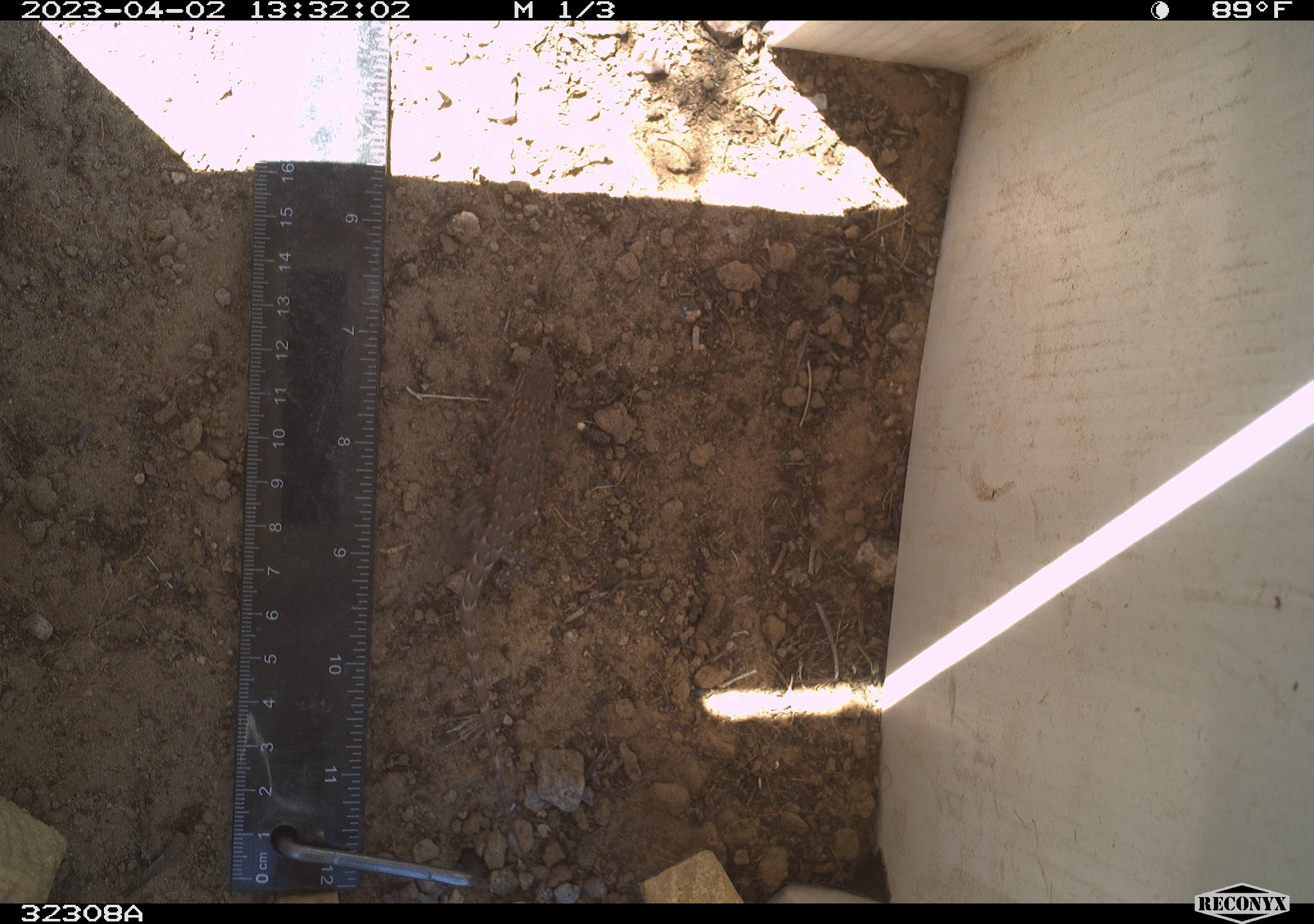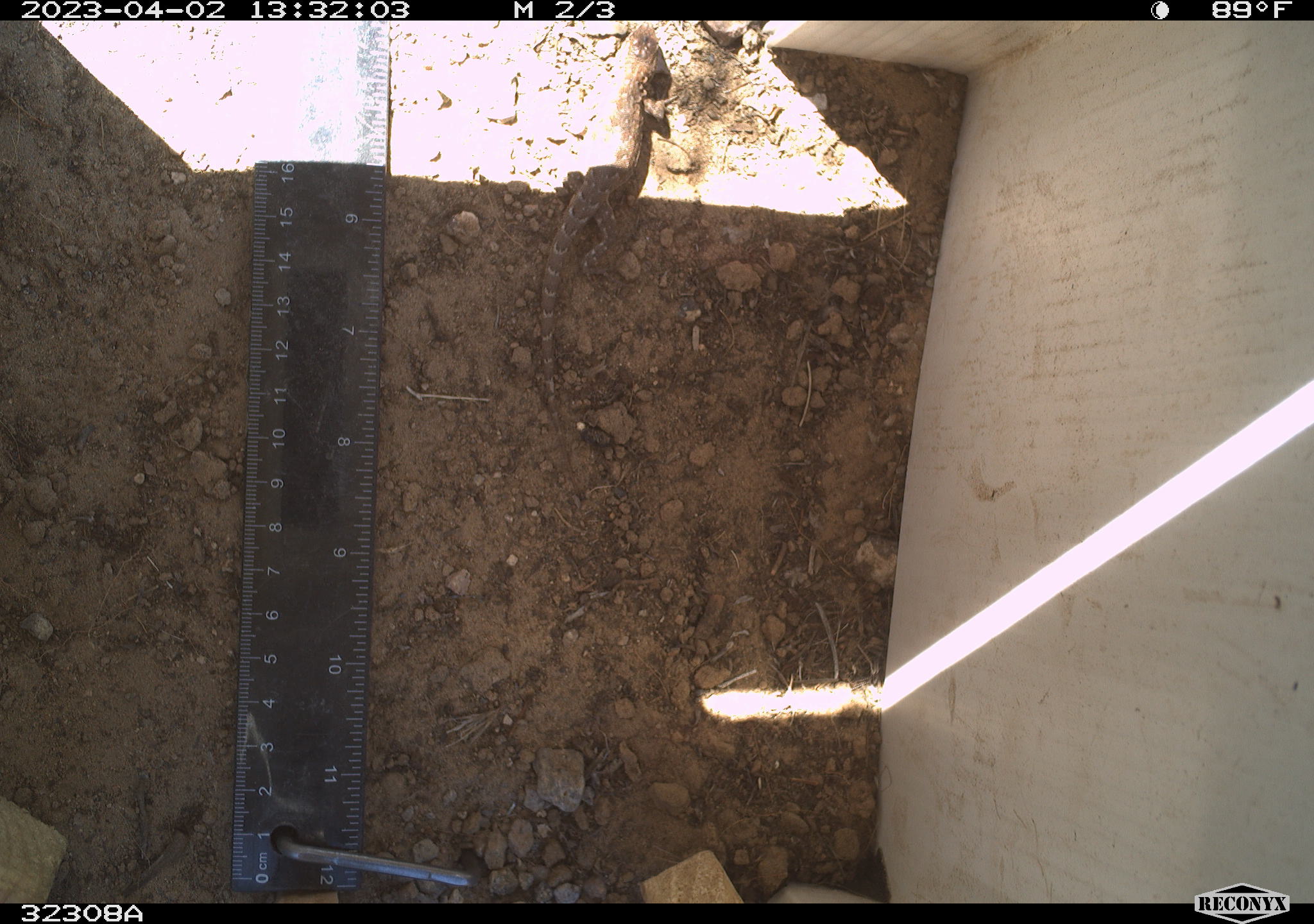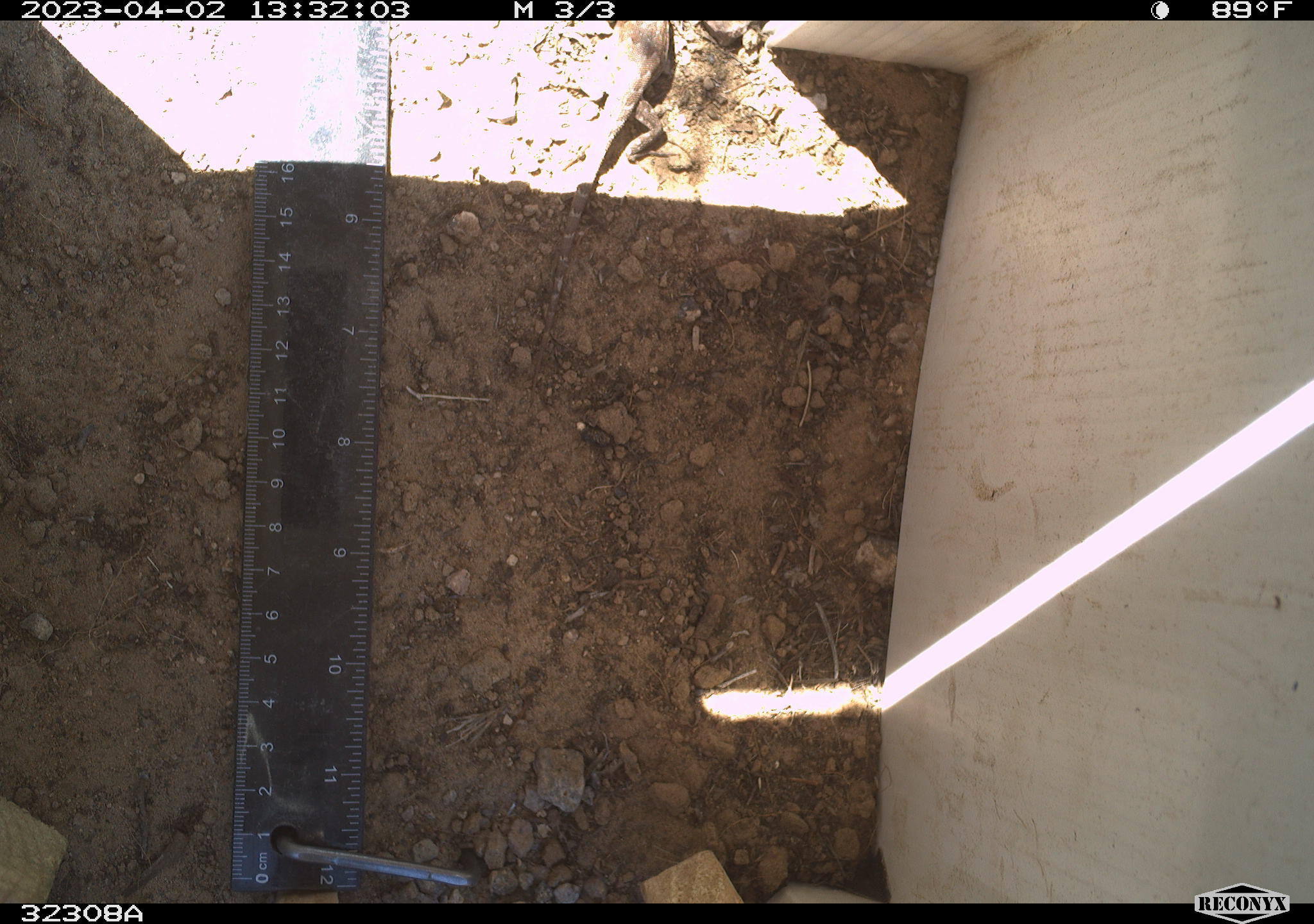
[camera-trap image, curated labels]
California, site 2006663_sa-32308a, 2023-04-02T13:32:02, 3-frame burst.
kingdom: Animalia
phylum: Chordata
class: Reptilia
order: Squamata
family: Phrynosomatidae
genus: Sceloporus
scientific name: Sceloporus graciosus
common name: common sagebrush lizard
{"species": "common sagebrush lizard (Sceloporus graciosus)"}